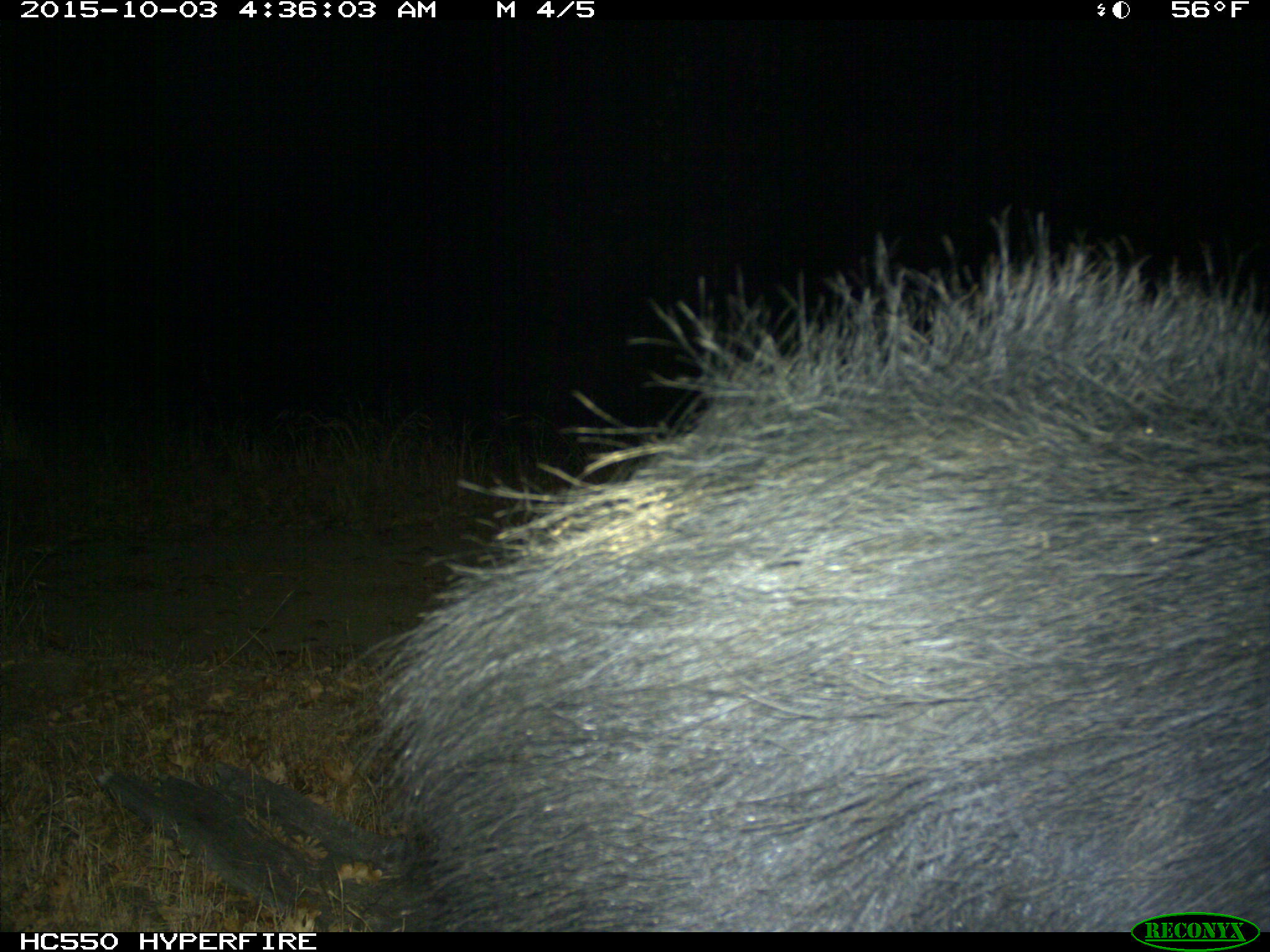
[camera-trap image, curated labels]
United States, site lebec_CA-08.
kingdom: Animalia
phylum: Chordata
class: Mammalia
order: Artiodactyla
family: Suidae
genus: Sus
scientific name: Sus scrofa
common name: wild boar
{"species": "Sus scrofa (wild boar)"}